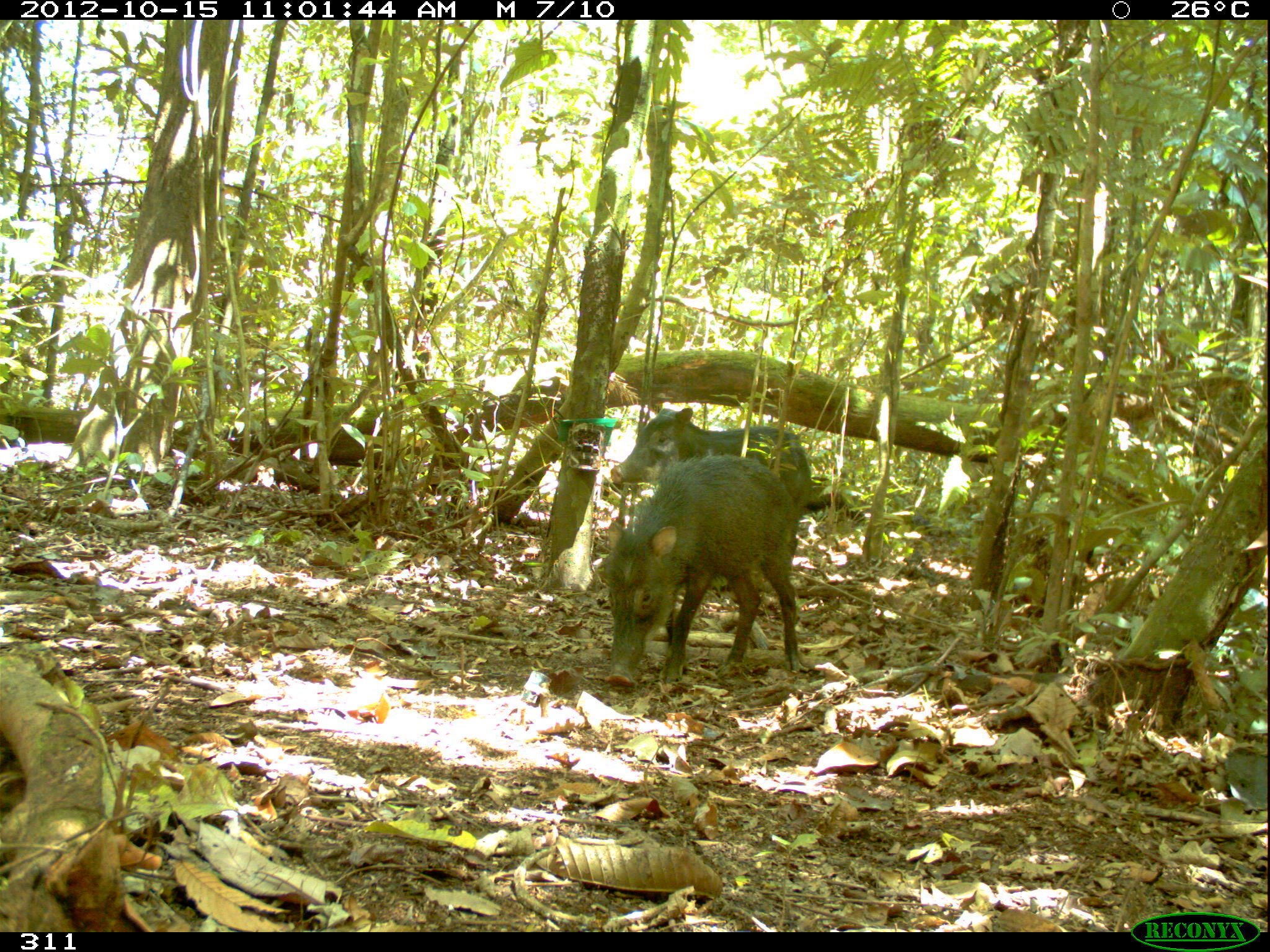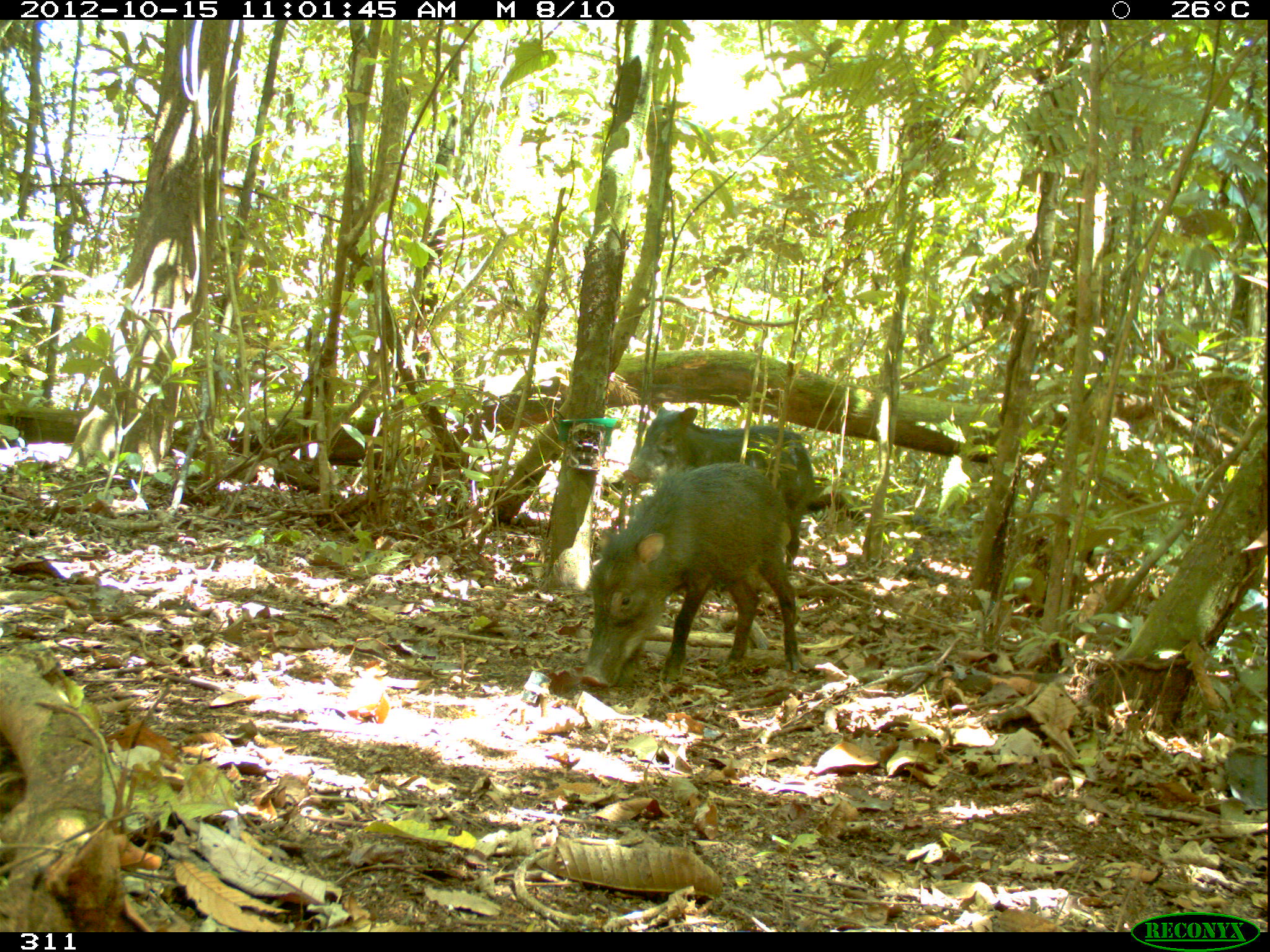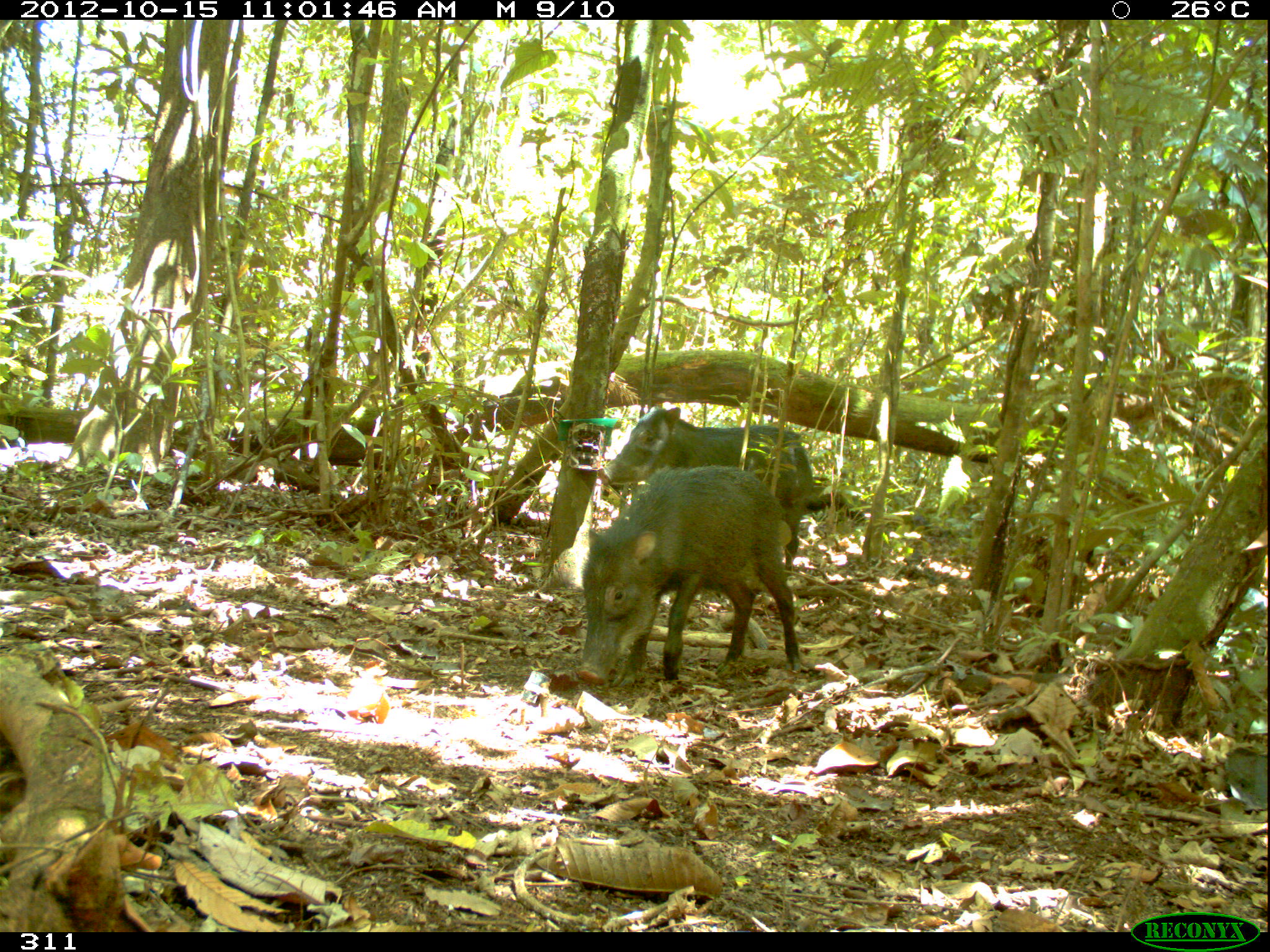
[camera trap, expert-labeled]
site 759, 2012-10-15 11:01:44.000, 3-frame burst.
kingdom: Animalia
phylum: Chordata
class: Mammalia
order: Artiodactyla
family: Tayassuidae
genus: Tayassu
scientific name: Tayassu pecari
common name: white-lipped peccary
Tayassu pecari (white-lipped peccary).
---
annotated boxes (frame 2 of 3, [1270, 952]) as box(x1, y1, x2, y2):
tayassu pecari: box(580, 462, 800, 689); box(622, 405, 815, 560)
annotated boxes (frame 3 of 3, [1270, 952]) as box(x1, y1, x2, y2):
tayassu pecari: box(574, 462, 803, 686); box(596, 404, 866, 571)